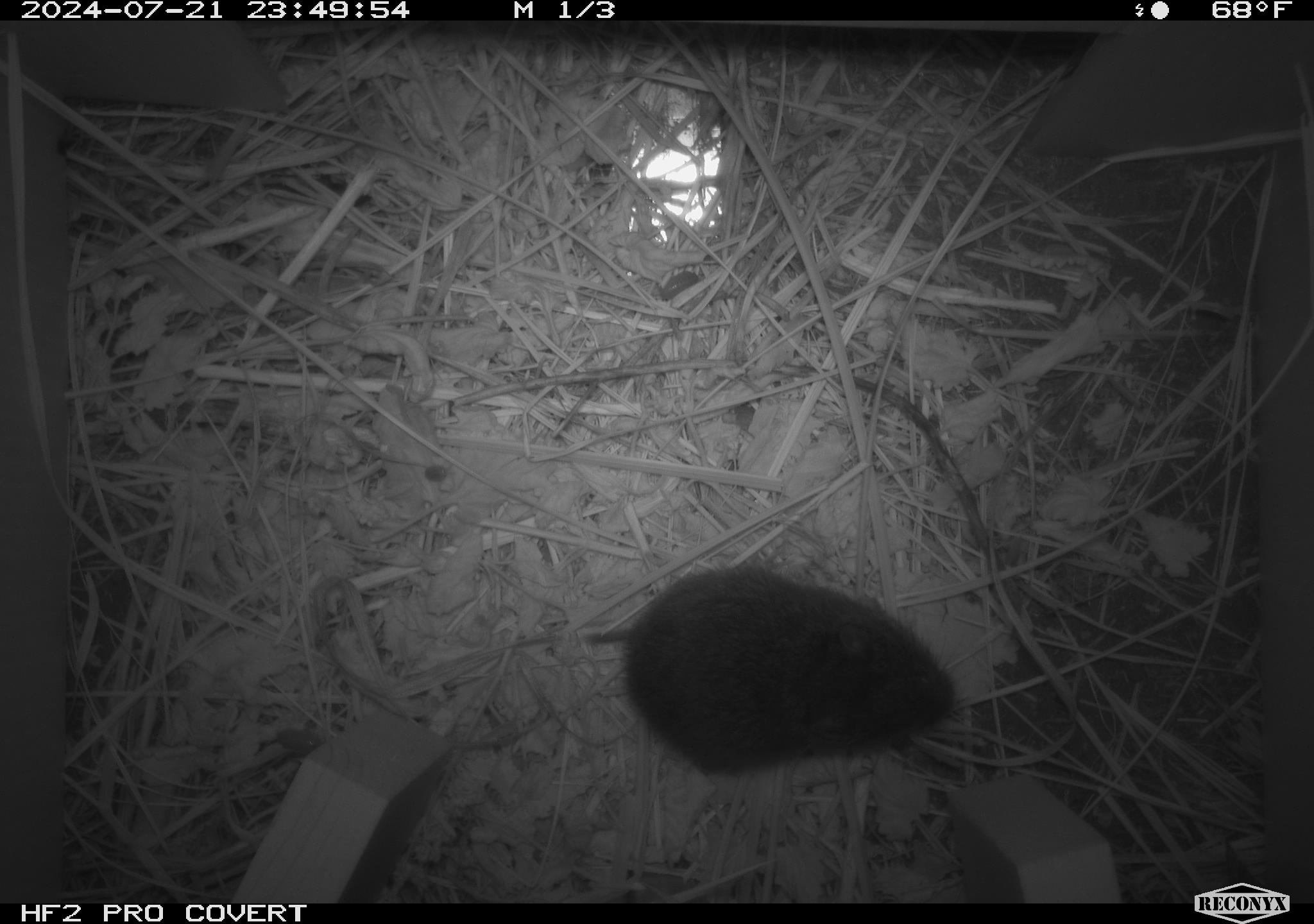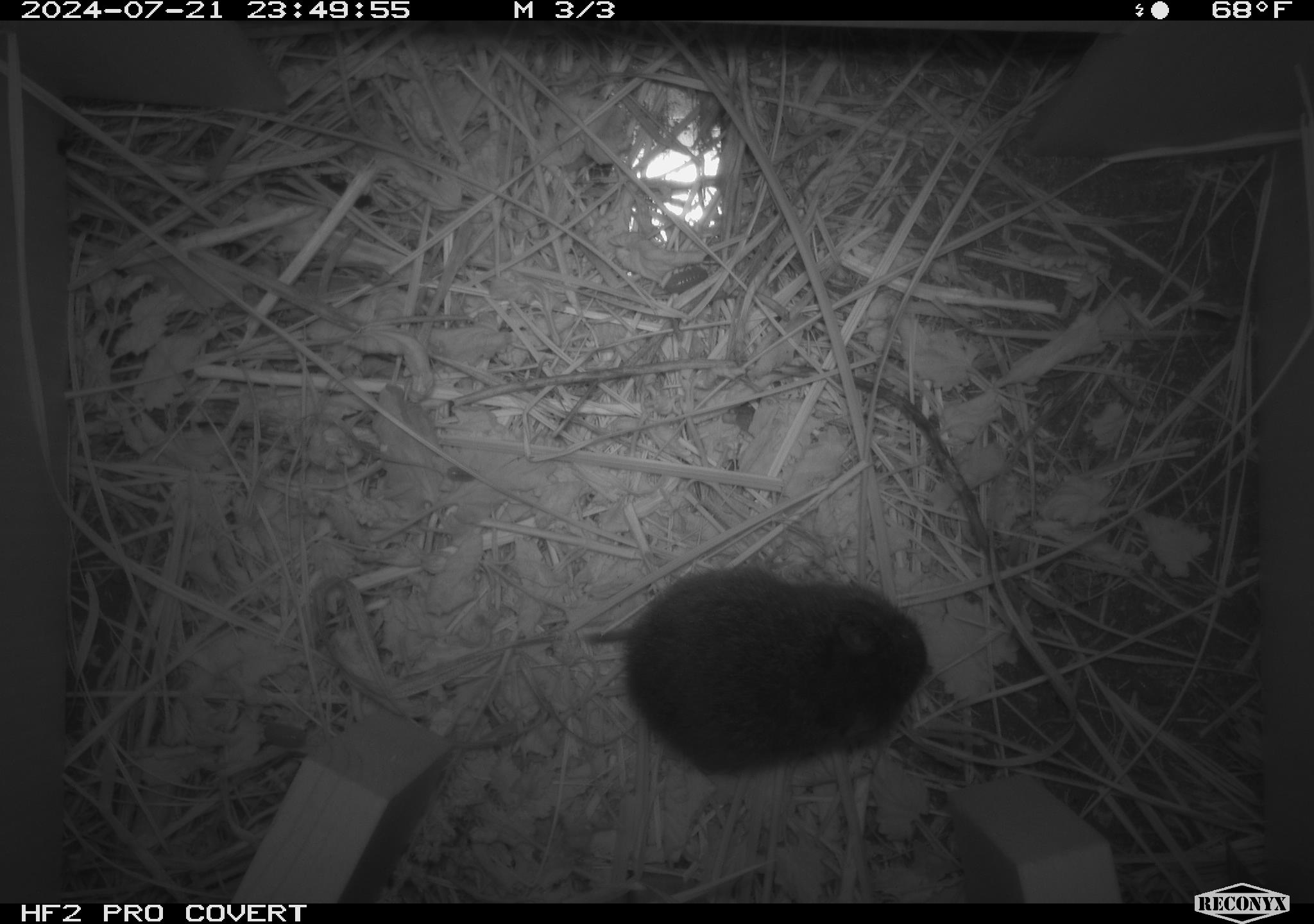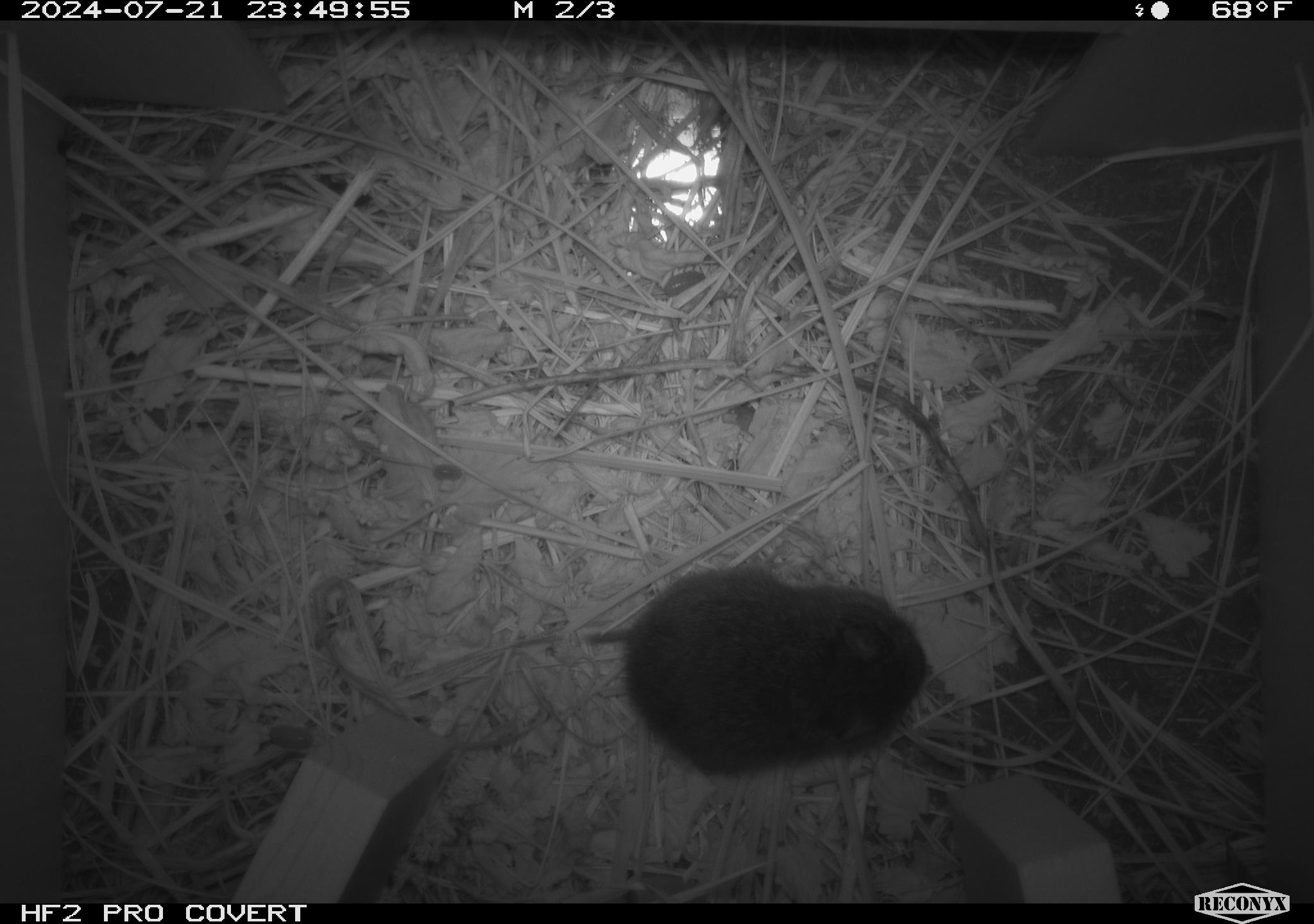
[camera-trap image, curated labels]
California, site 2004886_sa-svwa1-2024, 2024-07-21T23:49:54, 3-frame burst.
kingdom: Animalia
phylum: Chordata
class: Mammalia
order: Rodentia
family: Cricetidae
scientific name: Arvicolinae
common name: voles, lemmings, and muskrats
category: arvicolinae subfamily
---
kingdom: Animalia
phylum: Arthropoda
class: Malacostraca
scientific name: Malacostraca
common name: amphipods, crabs, isopods, krill, lobsters and shrimps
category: malacostracan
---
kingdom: Animalia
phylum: Arthropoda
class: Insecta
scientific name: Insecta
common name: insect